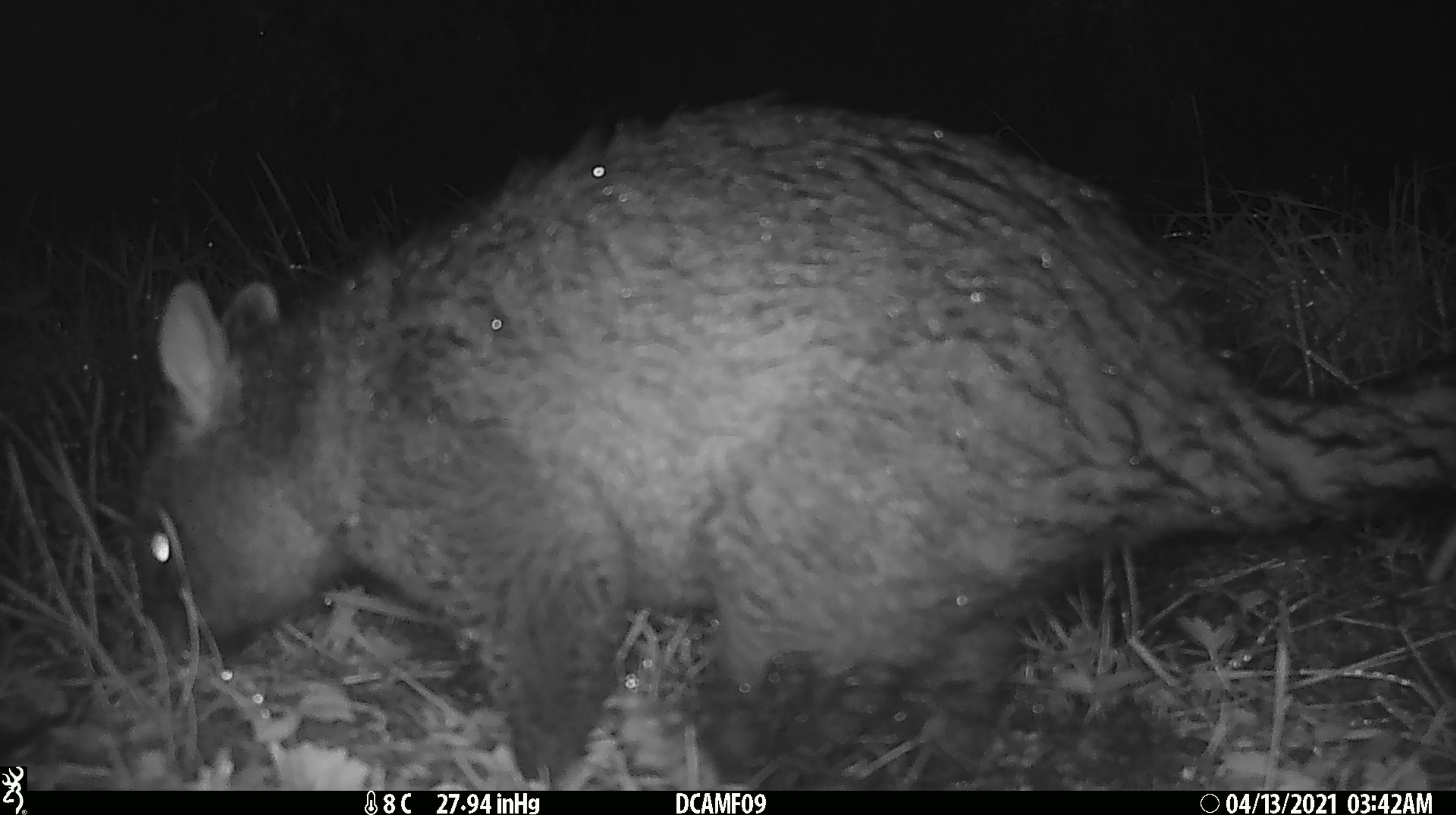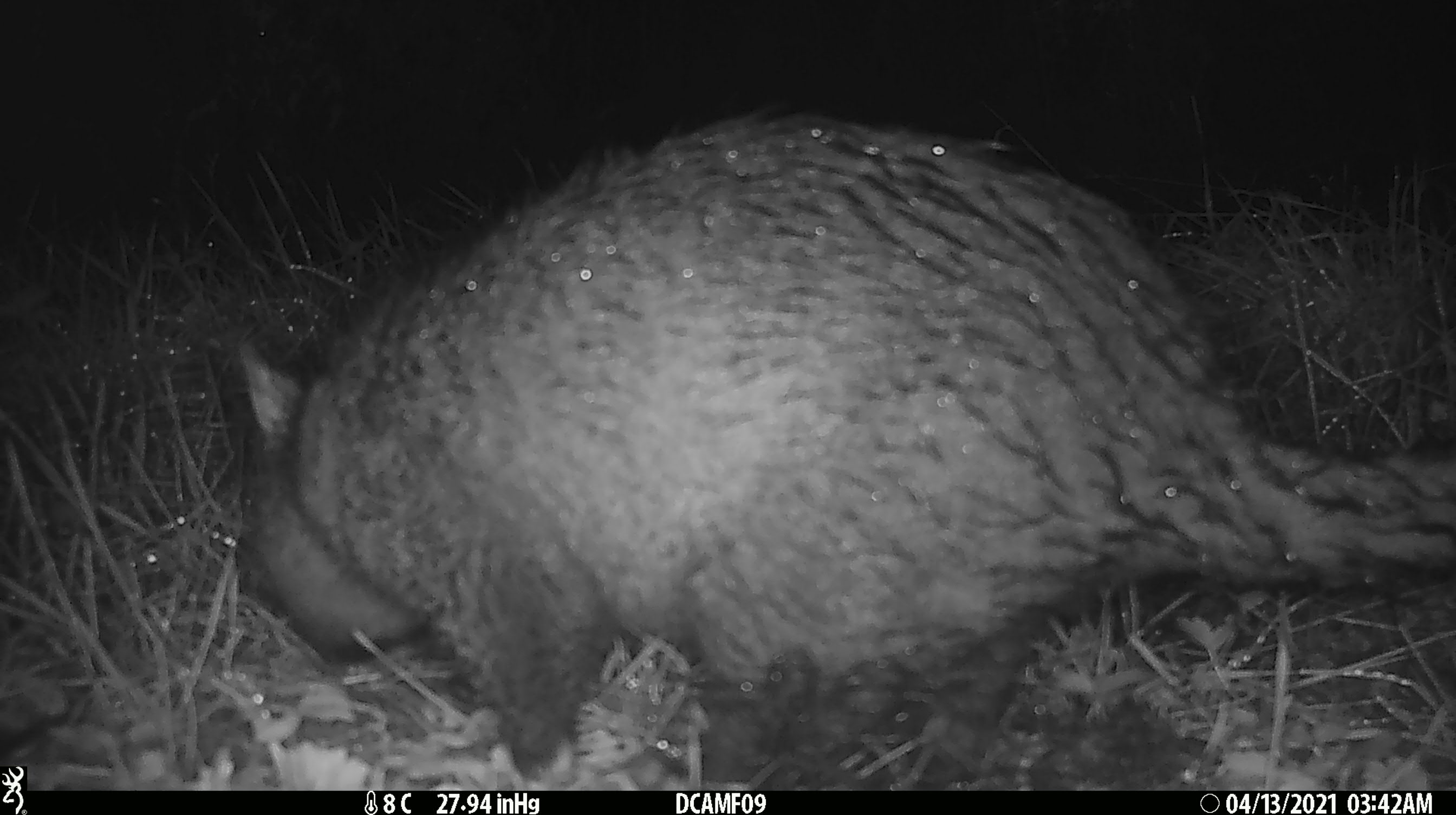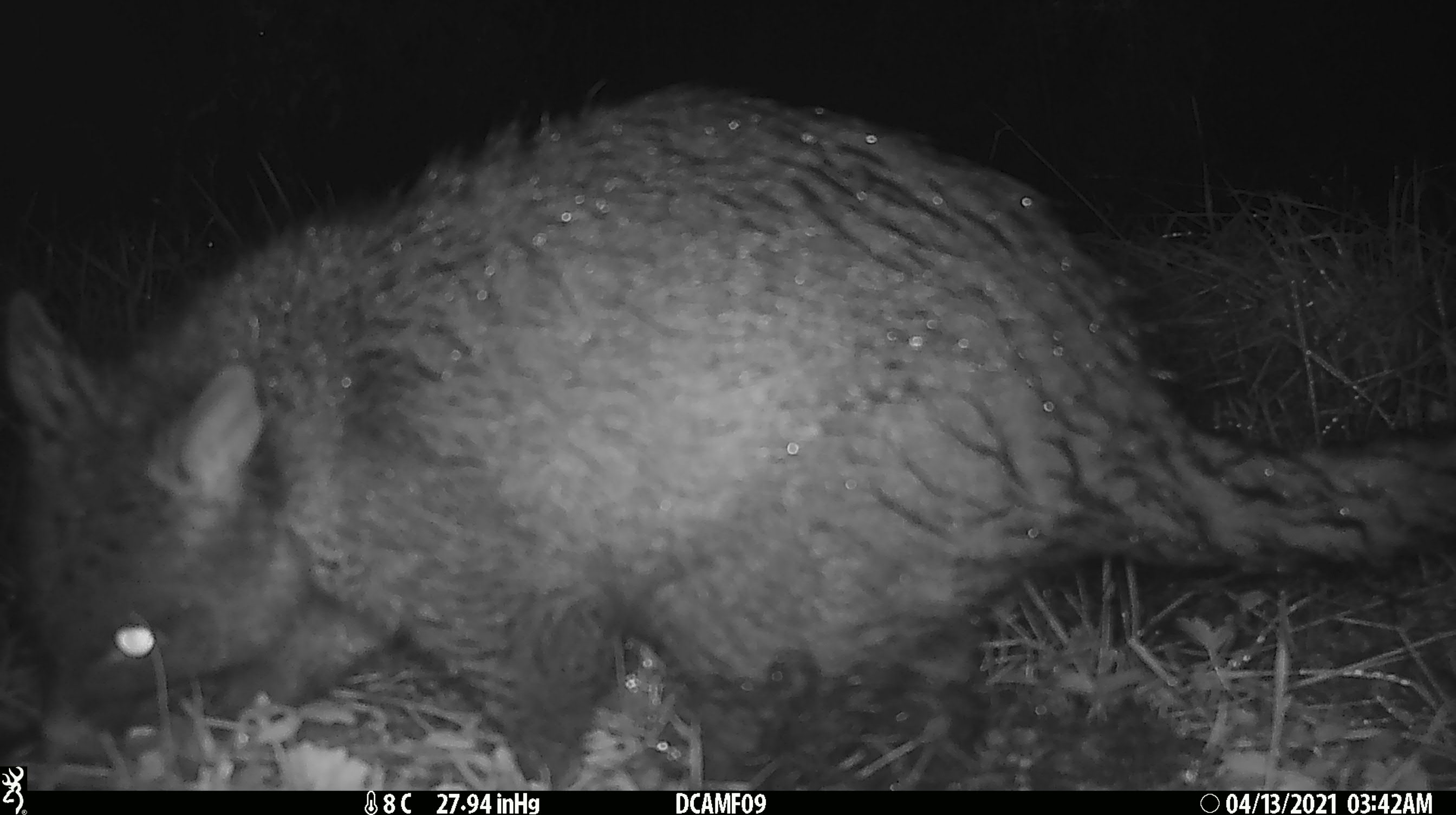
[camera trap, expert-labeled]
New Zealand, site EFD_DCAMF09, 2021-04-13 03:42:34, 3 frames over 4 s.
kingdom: Animalia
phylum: Chordata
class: Mammalia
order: Diprotodontia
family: Phalangeridae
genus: Trichosurus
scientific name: Trichosurus vulpecula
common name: common brushtail possum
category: possum